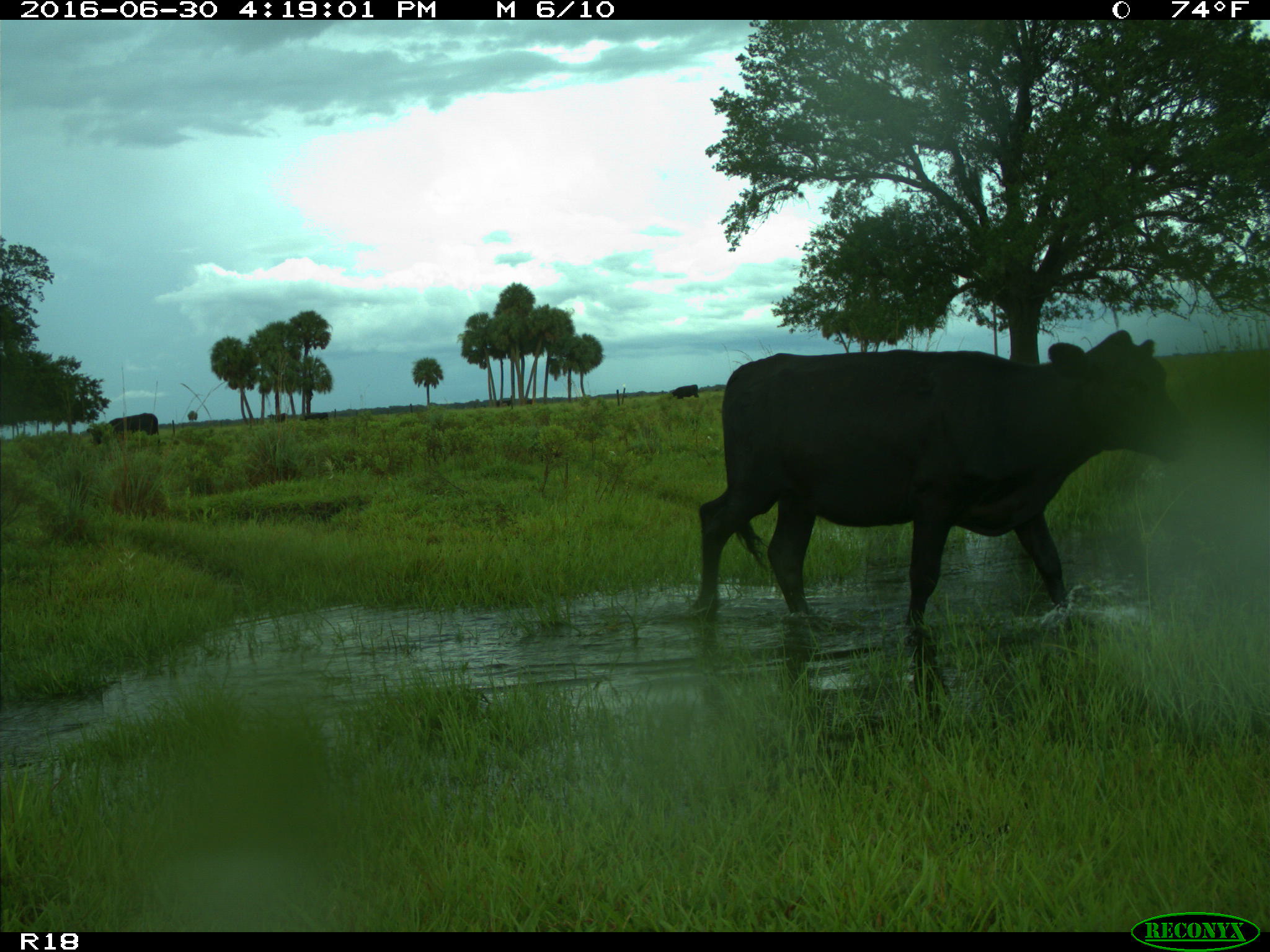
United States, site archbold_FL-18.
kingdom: Animalia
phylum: Chordata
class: Mammalia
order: Artiodactyla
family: Bovidae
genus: Bos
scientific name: Bos taurus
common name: domestic cow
Bos taurus (domestic cow).